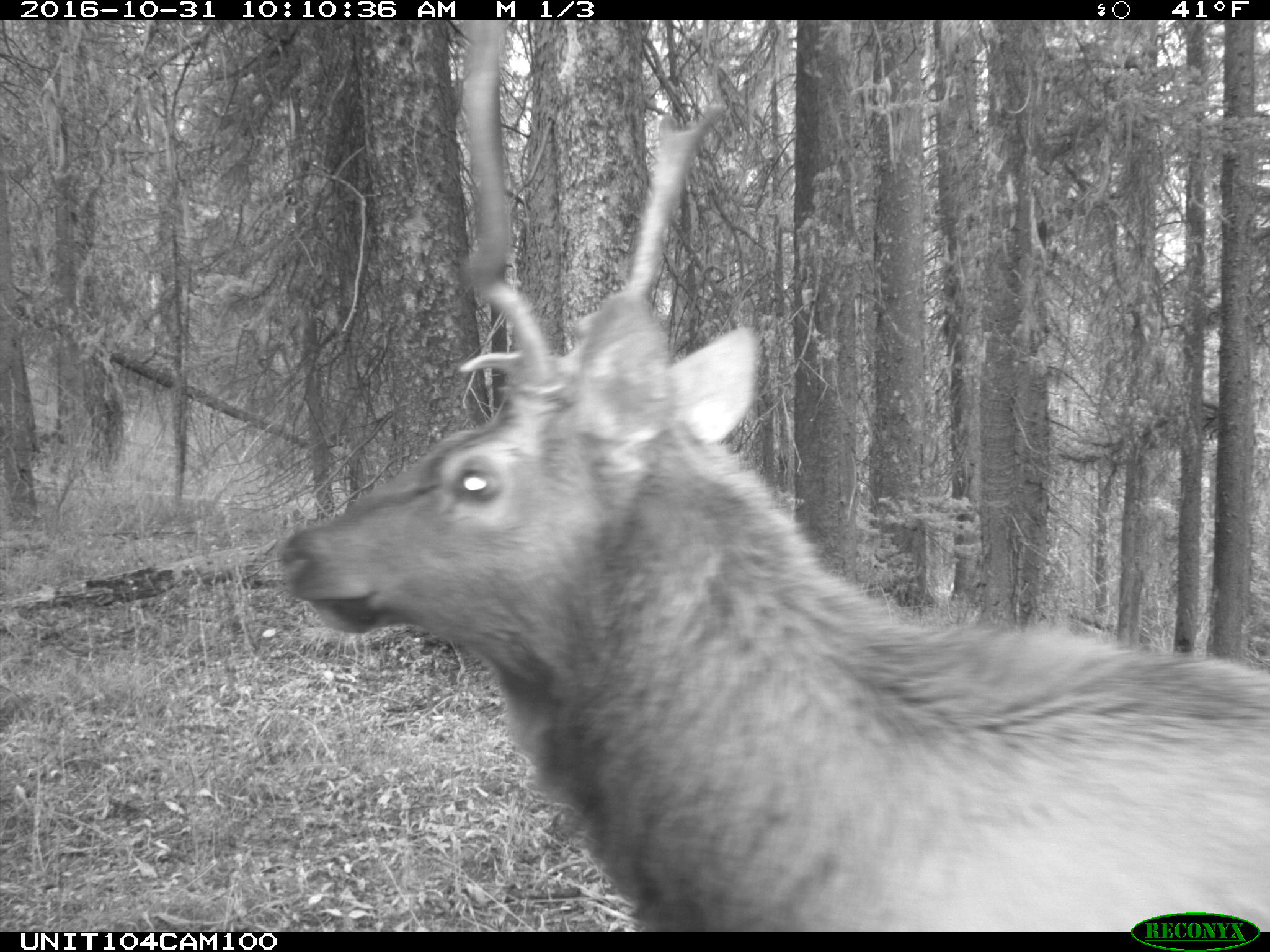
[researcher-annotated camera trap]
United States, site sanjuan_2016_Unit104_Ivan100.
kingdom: Animalia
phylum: Chordata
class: Mammalia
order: Artiodactyla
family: Cervidae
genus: Cervus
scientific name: Cervus elaphus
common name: red deer